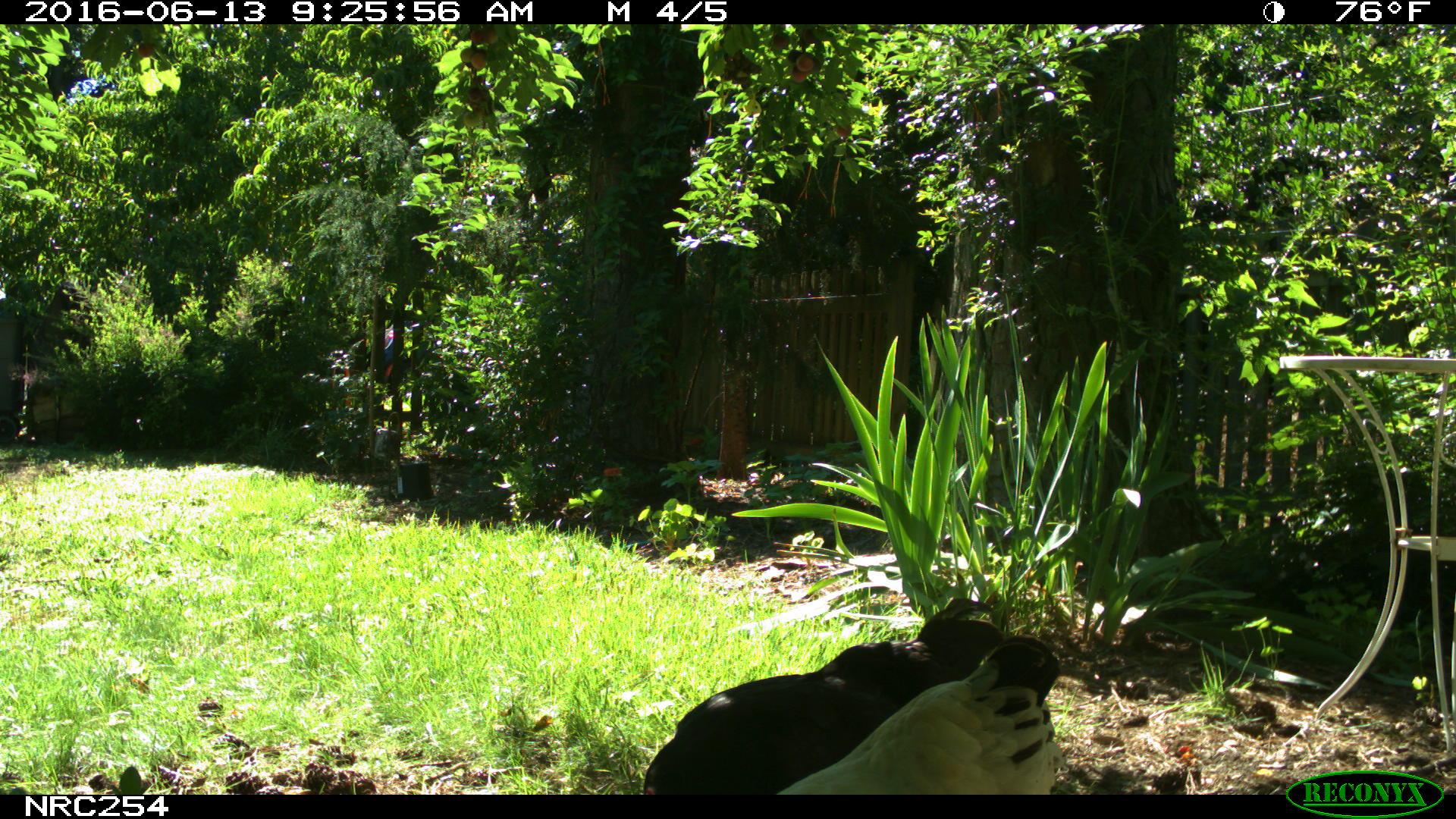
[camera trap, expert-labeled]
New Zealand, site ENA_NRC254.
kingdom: Animalia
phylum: Chordata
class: Aves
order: Galliformes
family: Phasianidae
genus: Gallus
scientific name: Gallus gallus domesticus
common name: chicken